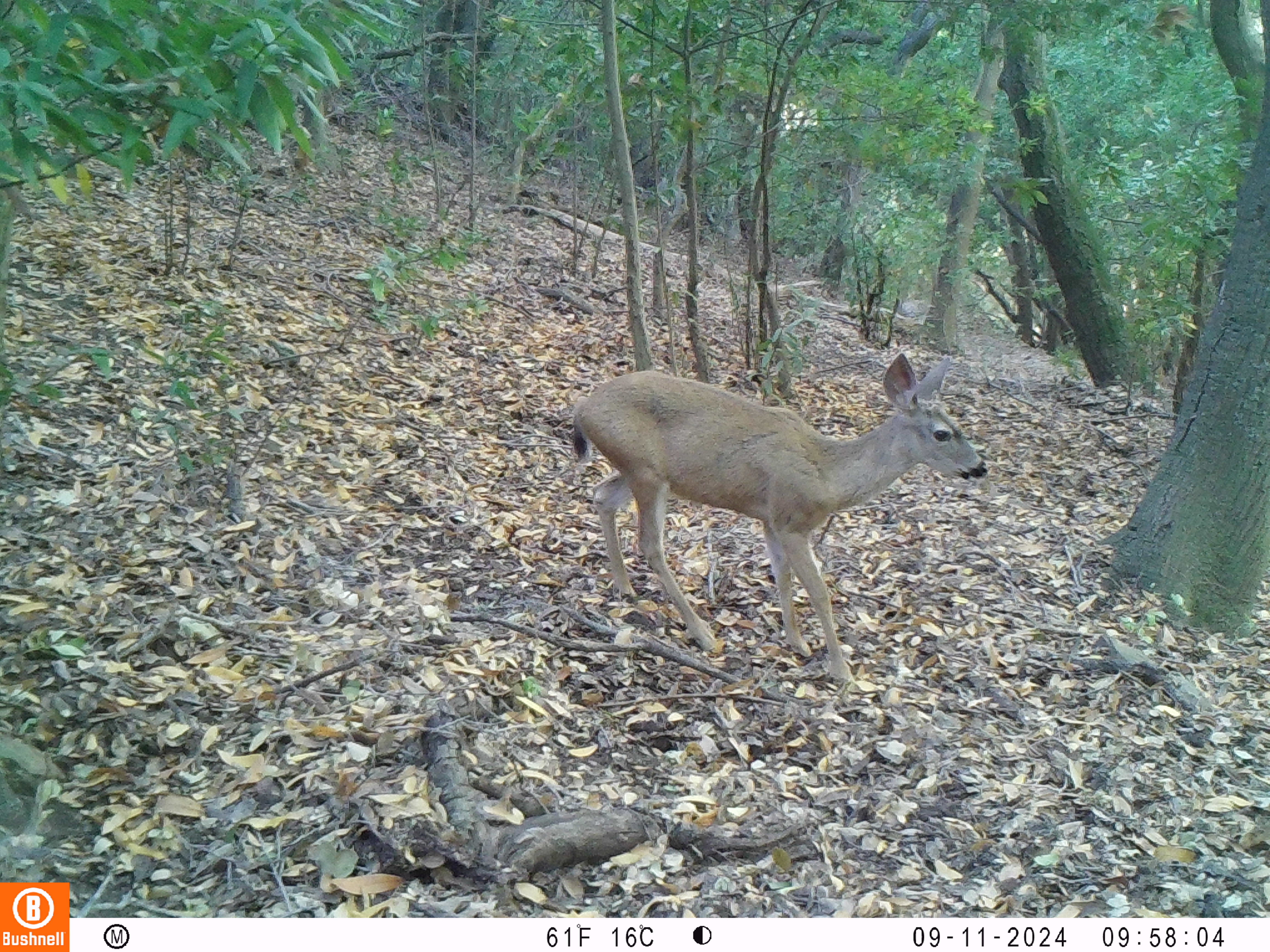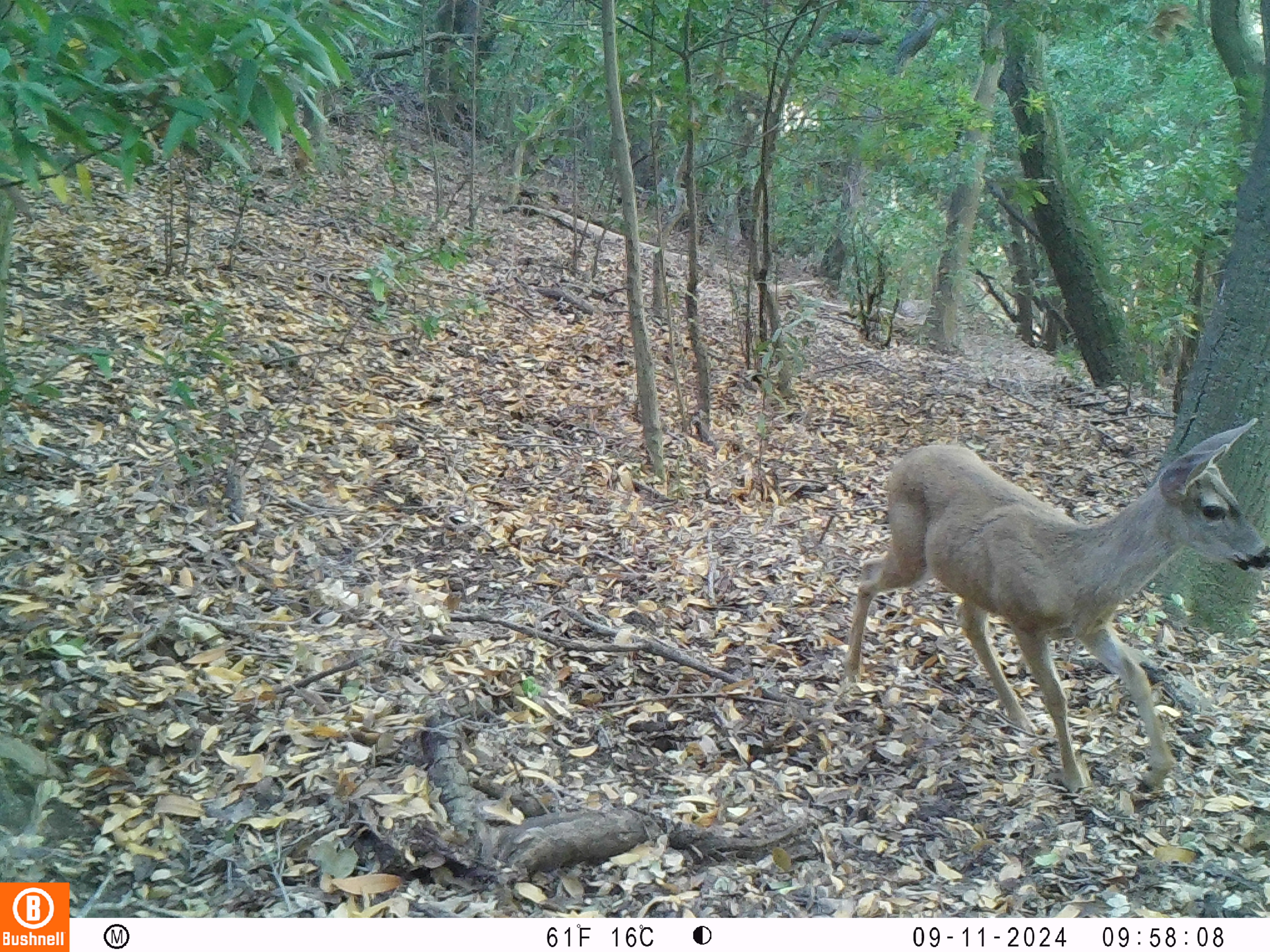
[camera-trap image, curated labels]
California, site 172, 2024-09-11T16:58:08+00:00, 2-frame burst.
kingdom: Animalia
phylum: Chordata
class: Mammalia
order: Artiodactyla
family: Cervidae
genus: Odocoileus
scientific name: Odocoileus hemionus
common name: mule deer